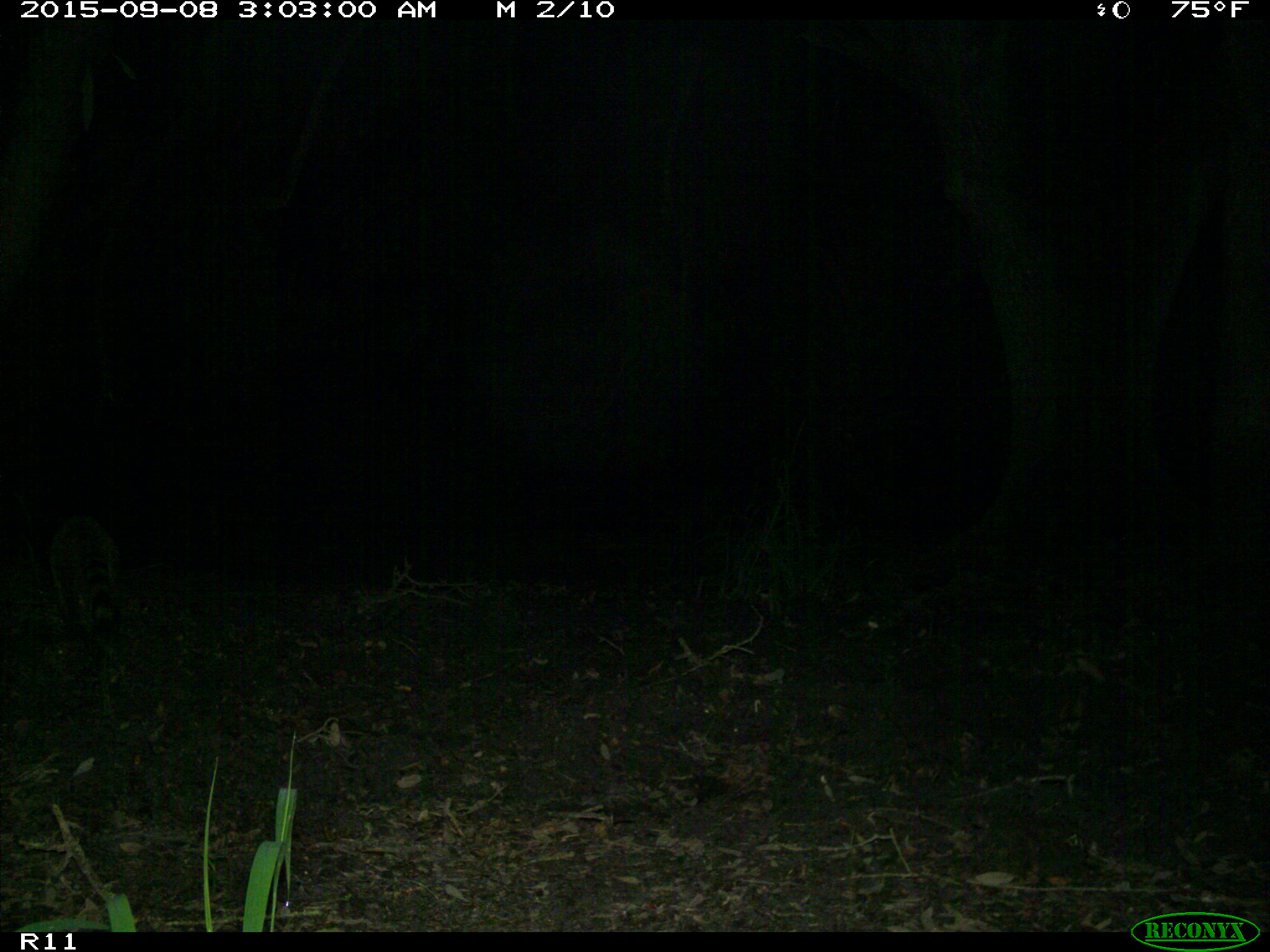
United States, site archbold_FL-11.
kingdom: Animalia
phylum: Chordata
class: Mammalia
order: Carnivora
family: Procyonidae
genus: Procyon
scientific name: Procyon lotor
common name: common raccoon